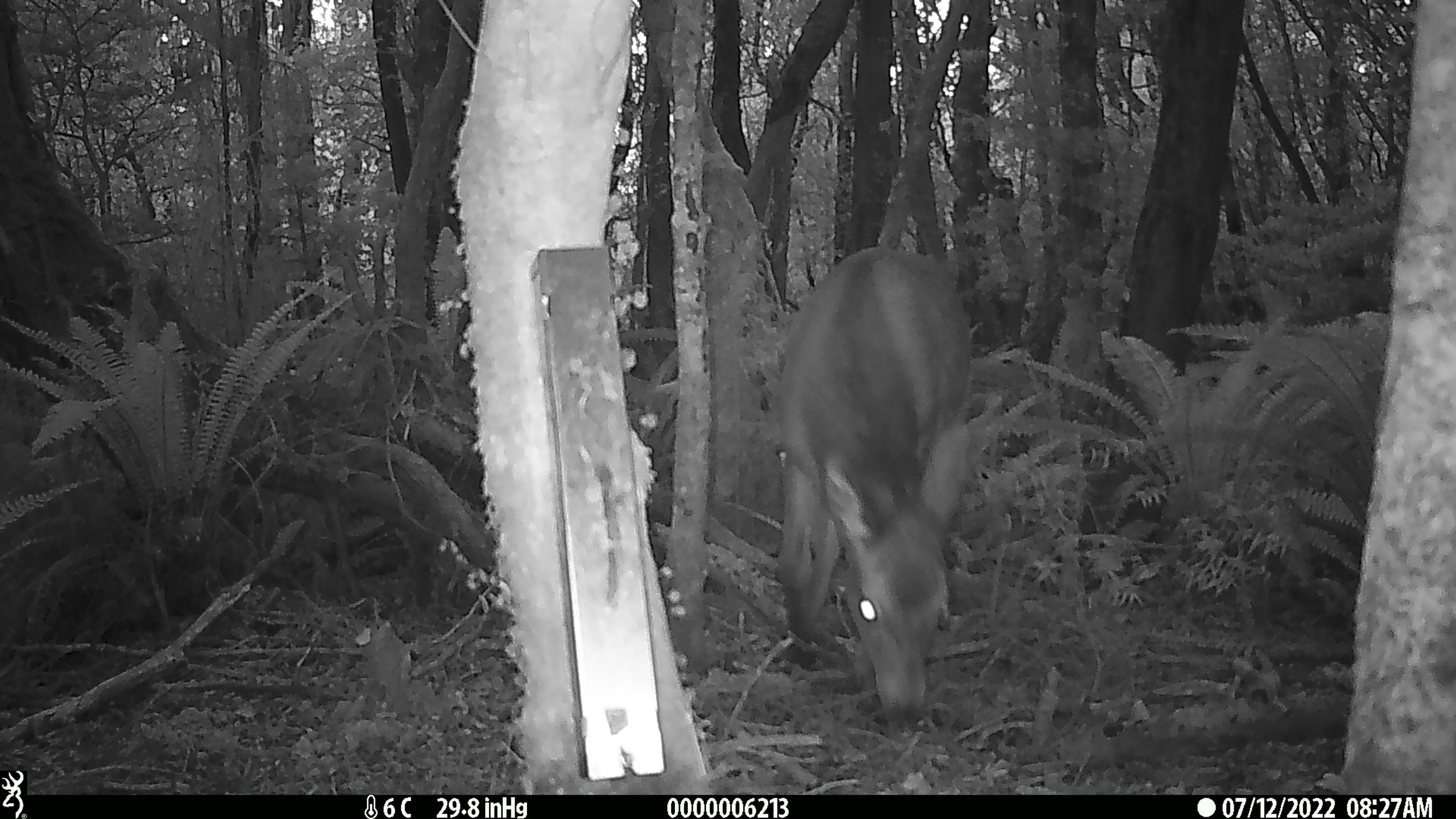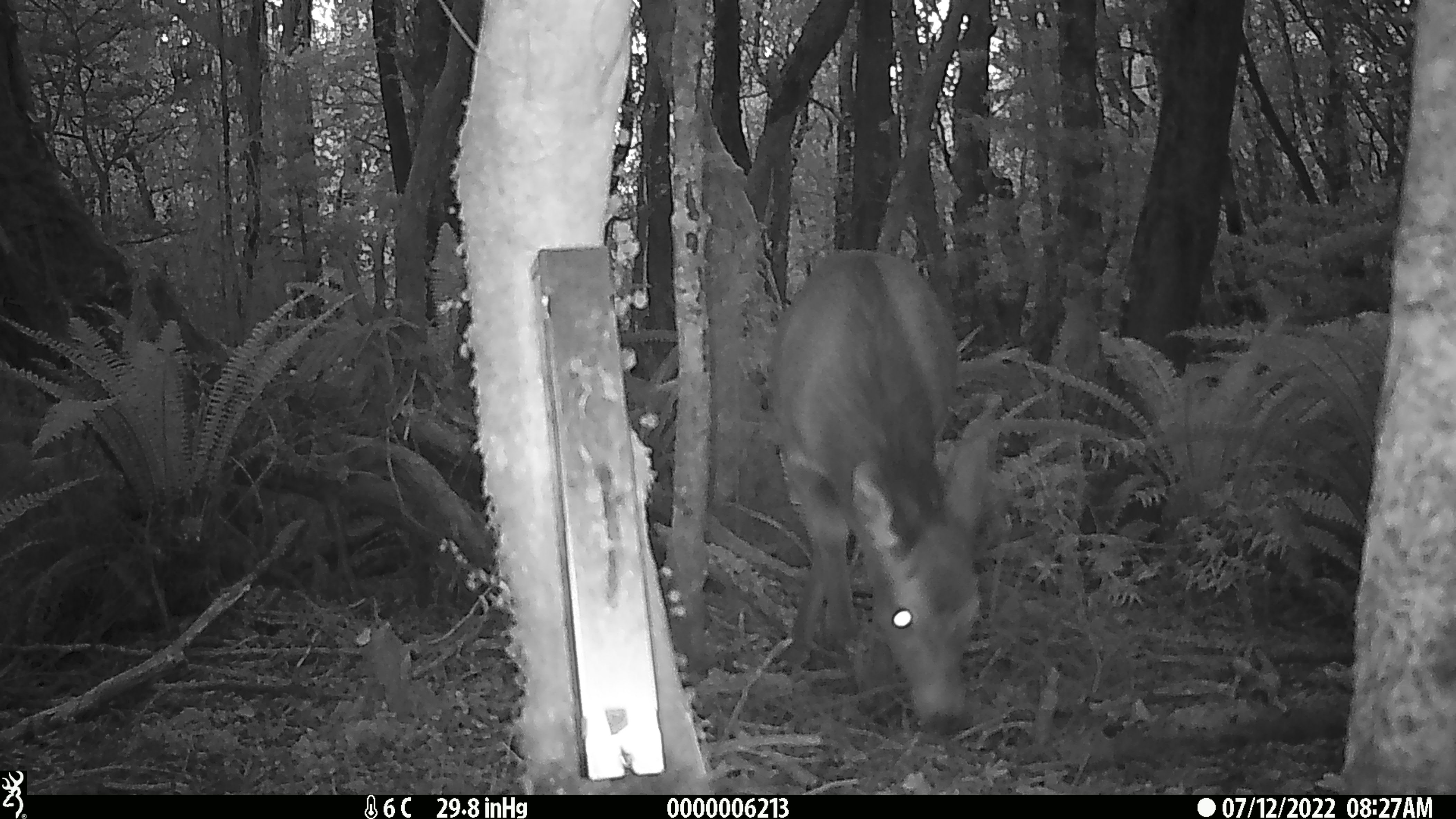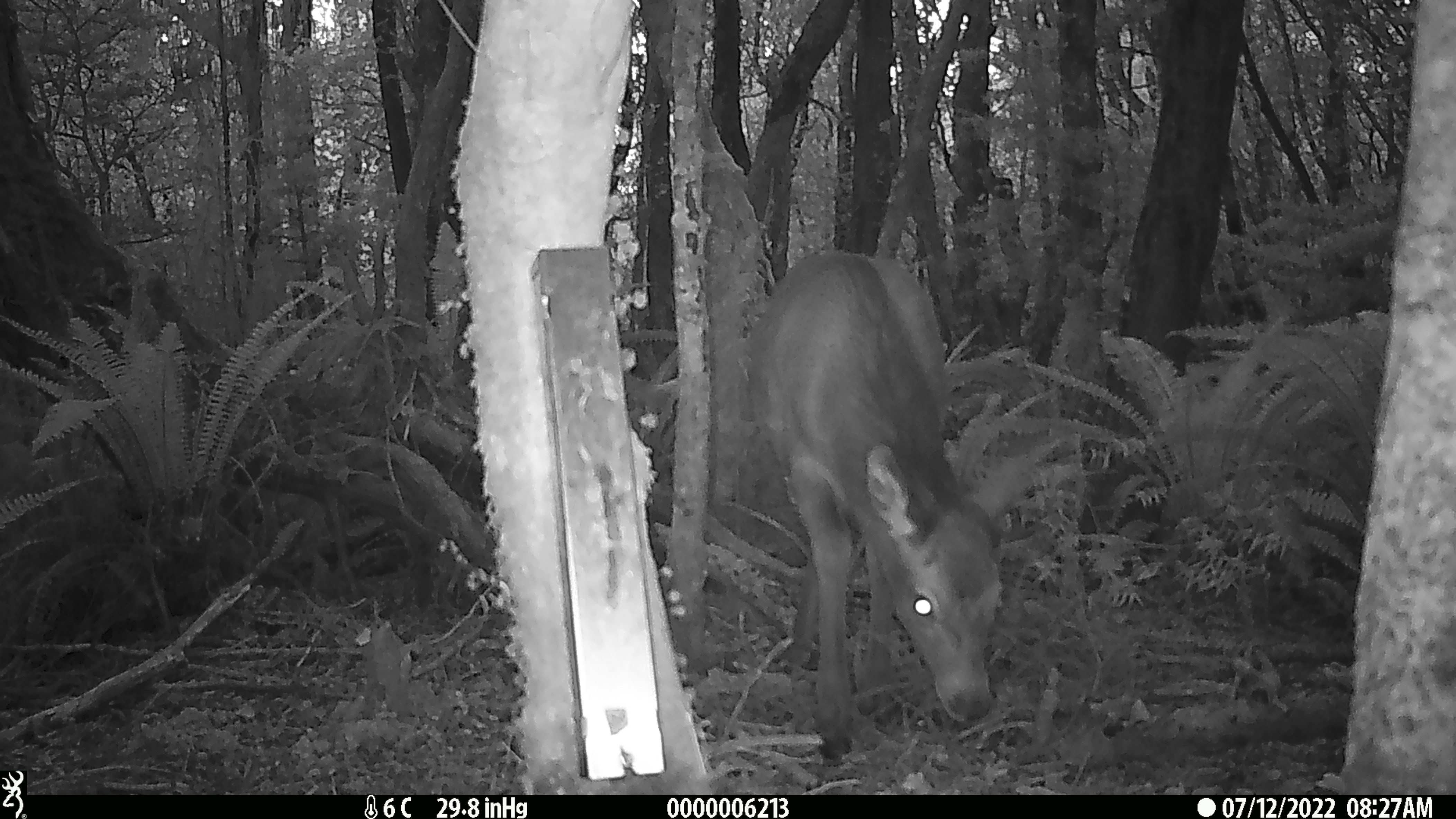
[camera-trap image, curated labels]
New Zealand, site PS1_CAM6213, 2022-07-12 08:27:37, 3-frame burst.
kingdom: Animalia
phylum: Chordata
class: Mammalia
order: Artiodactyla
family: Cervidae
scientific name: Cervidae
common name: deer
Deer (Cervidae).